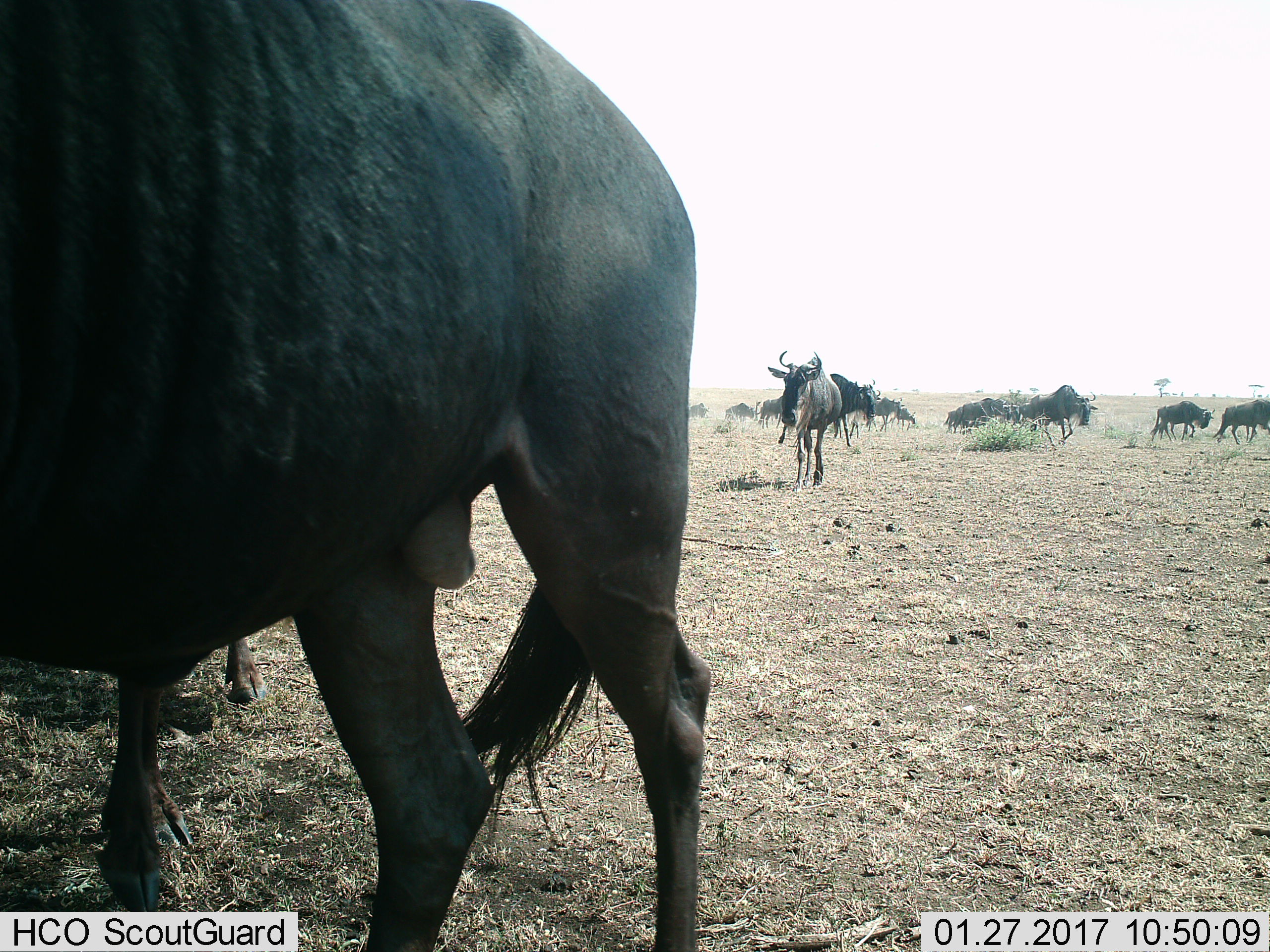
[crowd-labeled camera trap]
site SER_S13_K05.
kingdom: Animalia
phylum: Chordata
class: Mammalia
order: Artiodactyla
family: Bovidae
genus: Connochaetes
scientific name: Connochaetes taurinus taurinus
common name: blue wildebeest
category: wildebeestblue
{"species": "wildebeestblue (blue wildebeest) (Connochaetes taurinus taurinus)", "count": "11-50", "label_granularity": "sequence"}